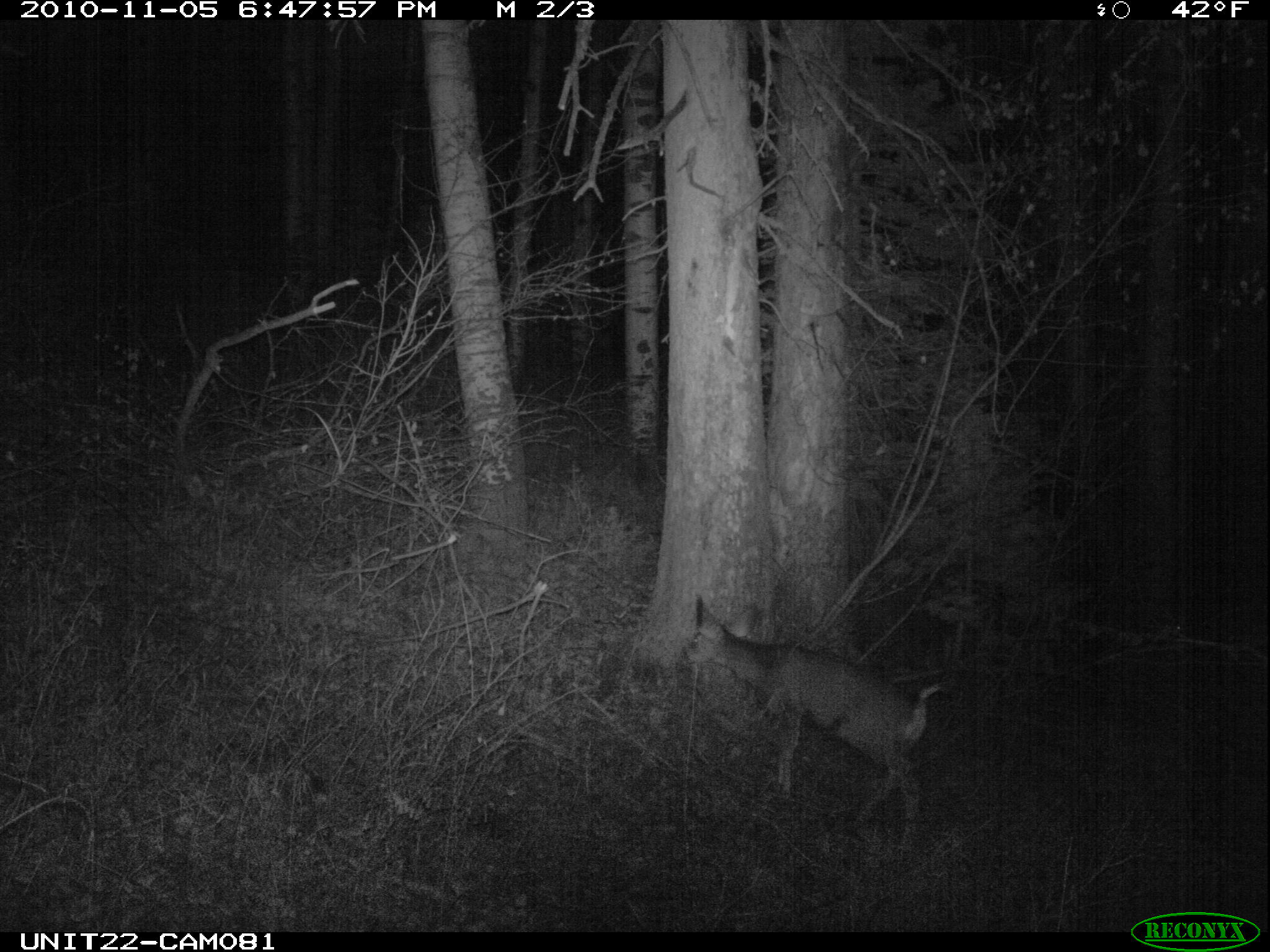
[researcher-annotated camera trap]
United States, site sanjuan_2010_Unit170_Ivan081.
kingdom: Animalia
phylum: Chordata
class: Mammalia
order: Artiodactyla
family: Cervidae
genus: Odocoileus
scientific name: Odocoileus hemionus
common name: mule deer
Odocoileus hemionus (mule deer).